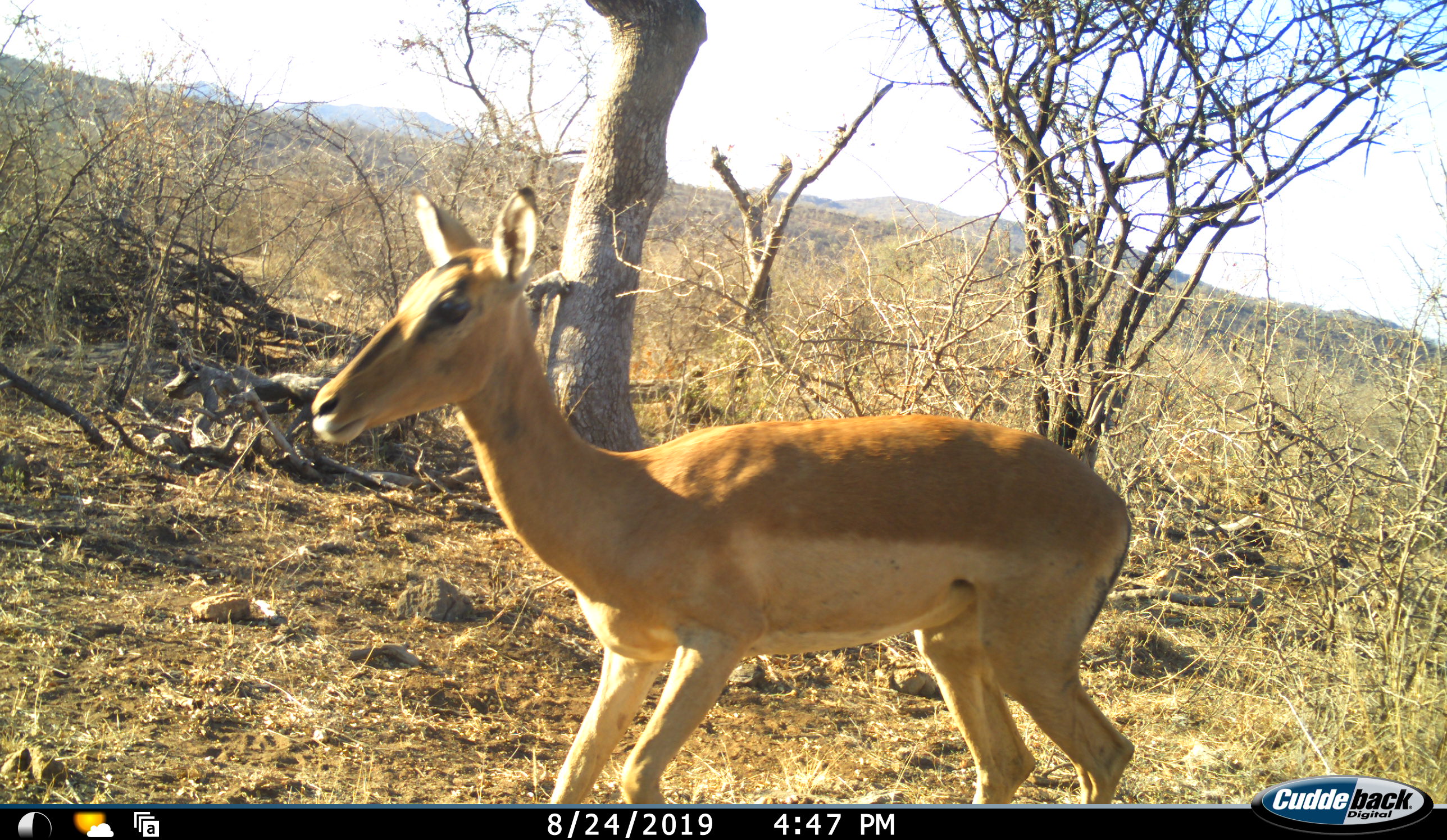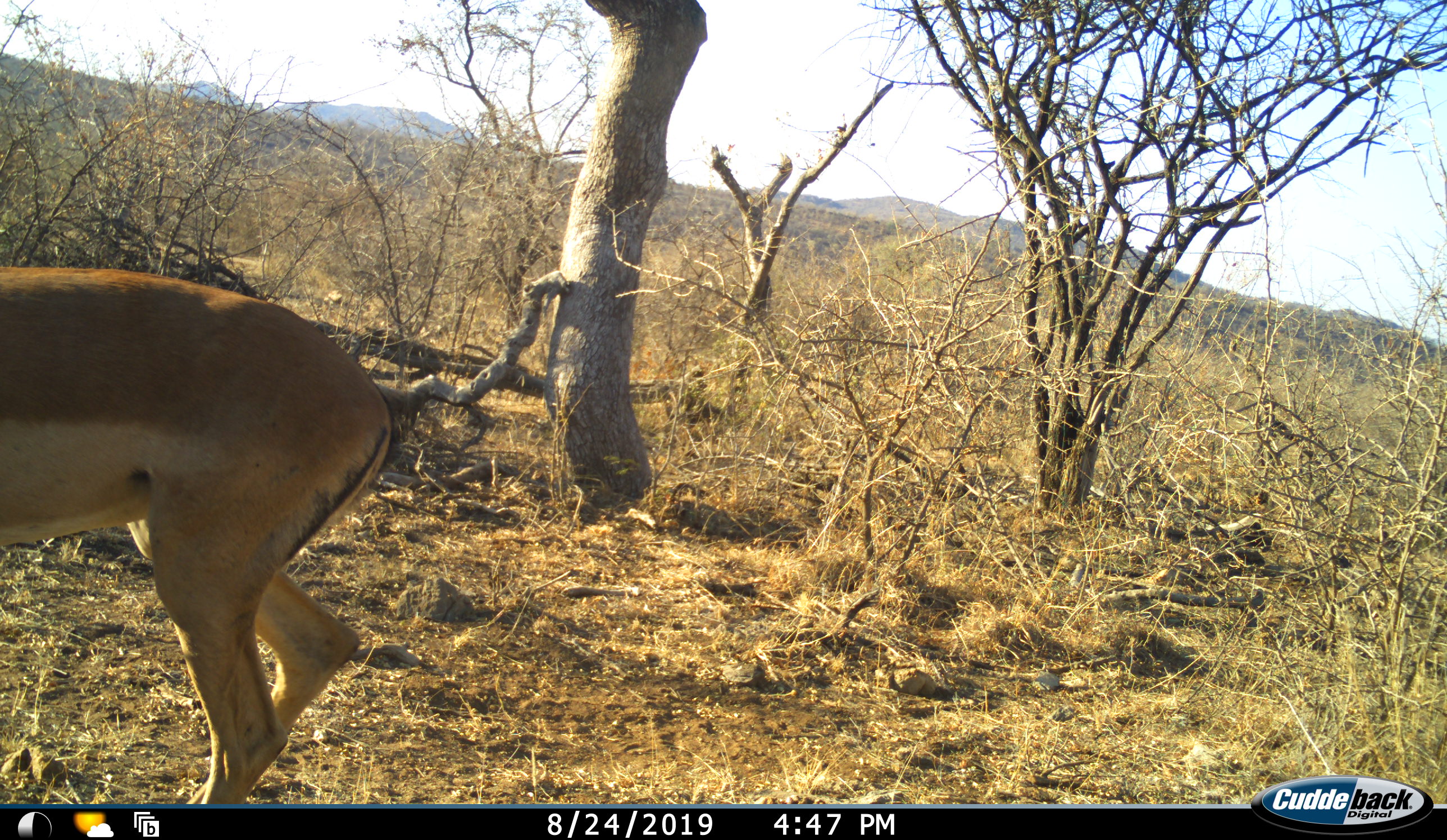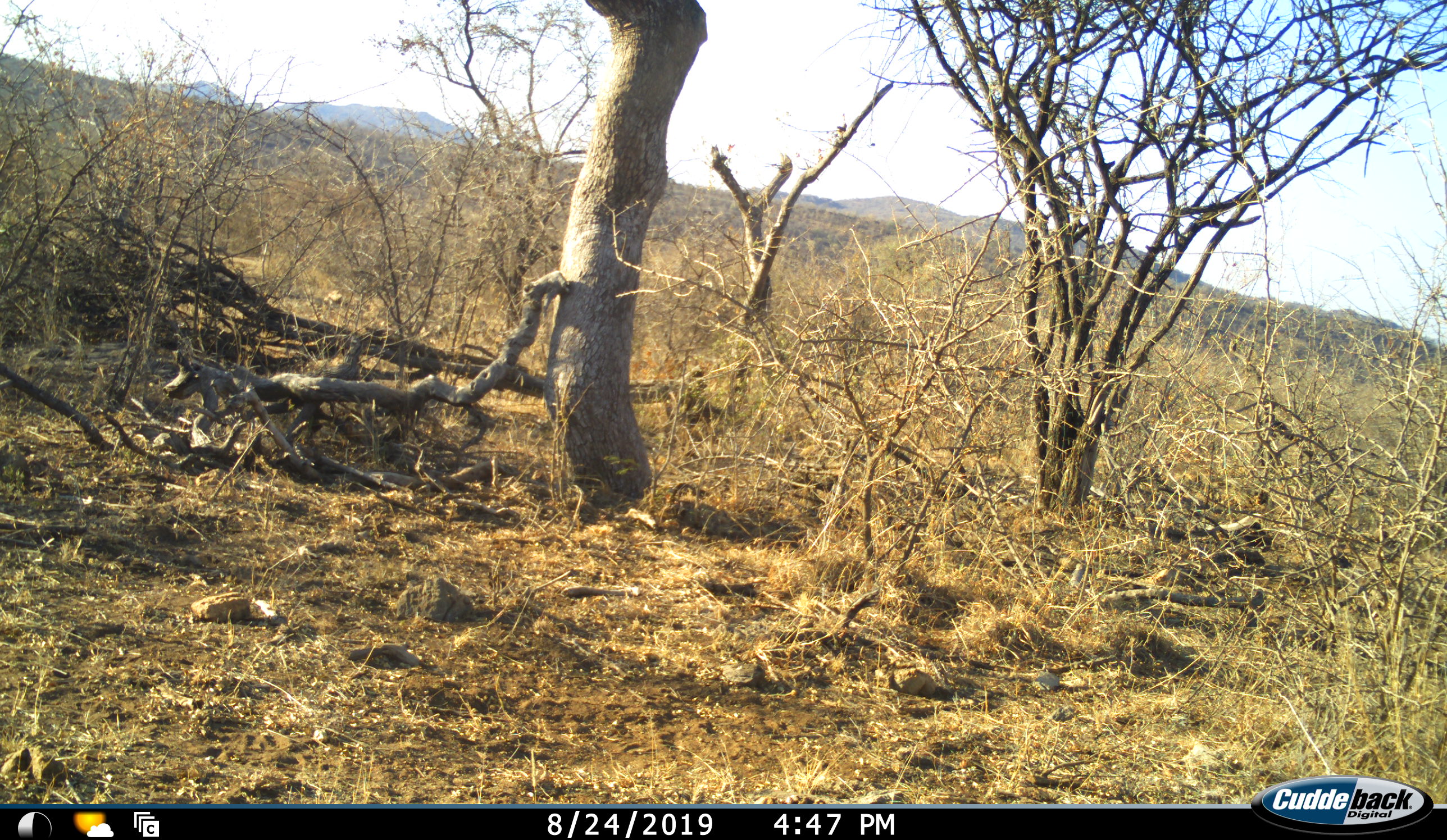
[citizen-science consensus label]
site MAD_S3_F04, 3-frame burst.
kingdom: Animalia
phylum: Chordata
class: Mammalia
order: Artiodactyla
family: Bovidae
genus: Aepyceros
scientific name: Aepyceros melampus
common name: impala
Impala (Aepyceros melampus), count 1. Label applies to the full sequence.